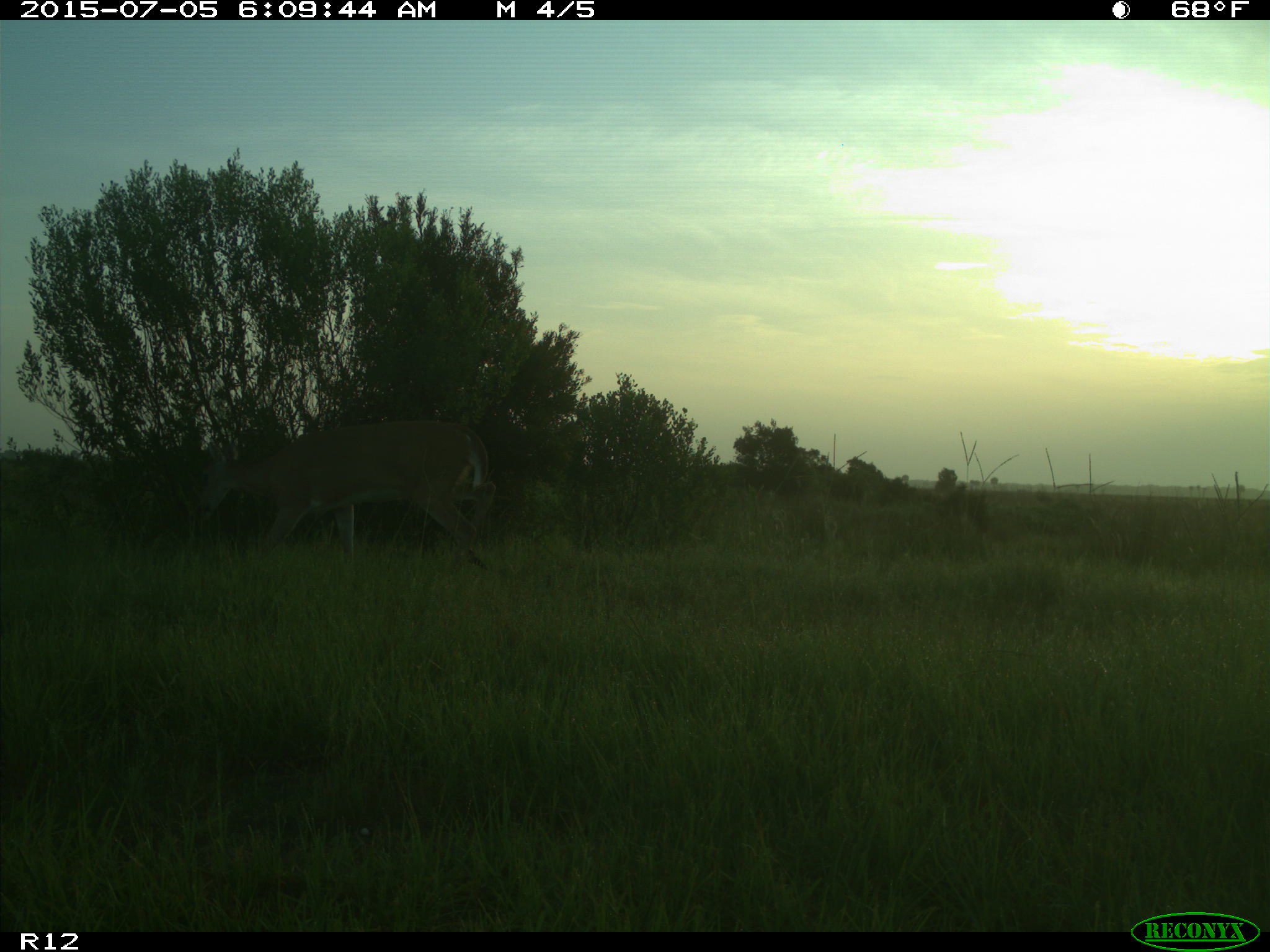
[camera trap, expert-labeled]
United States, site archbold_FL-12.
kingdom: Animalia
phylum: Chordata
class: Mammalia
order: Artiodactyla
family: Cervidae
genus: Odocoileus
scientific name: Odocoileus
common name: deer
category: unidentified deer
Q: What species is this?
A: Unidentified deer (deer) (Odocoileus).